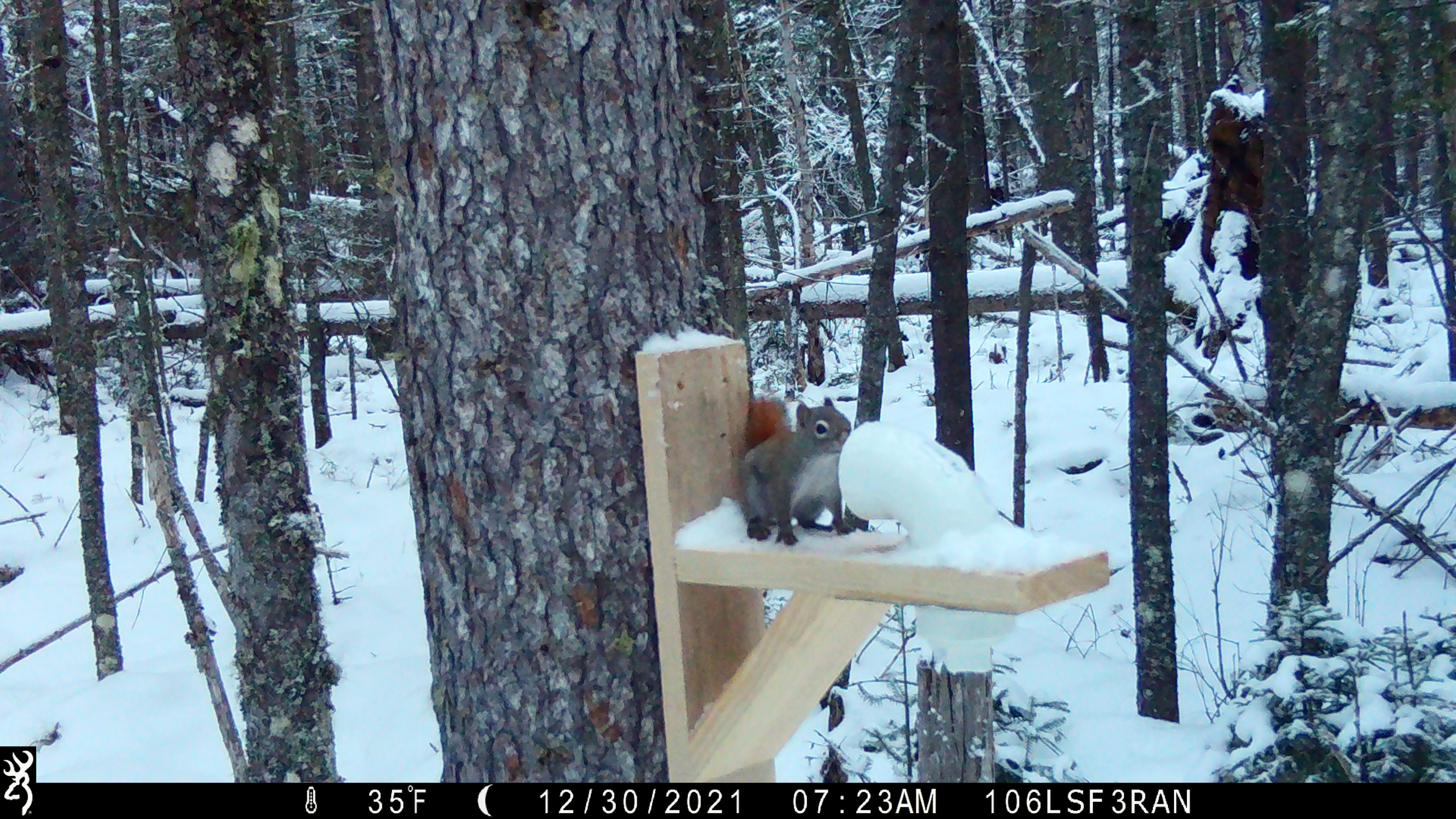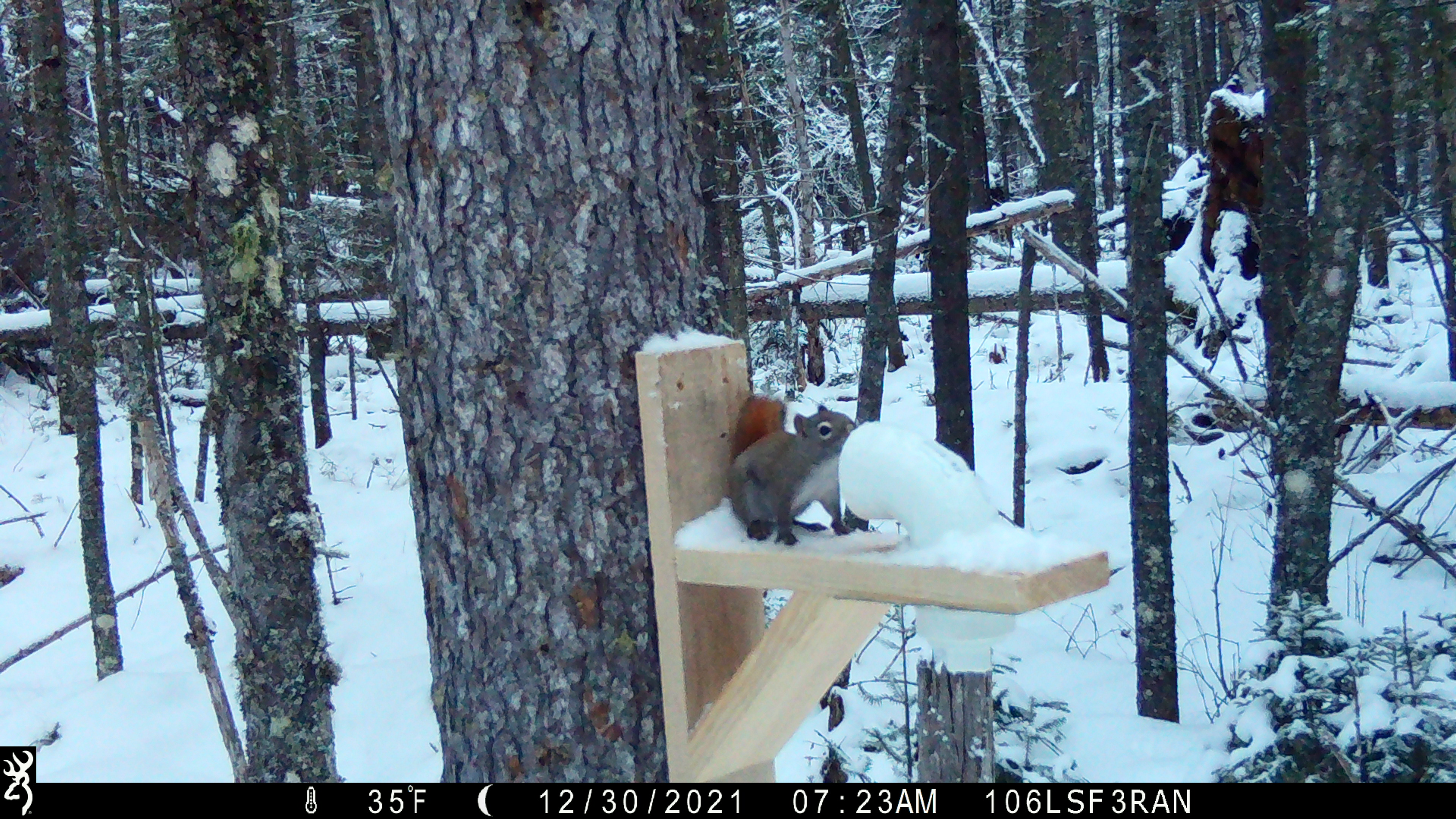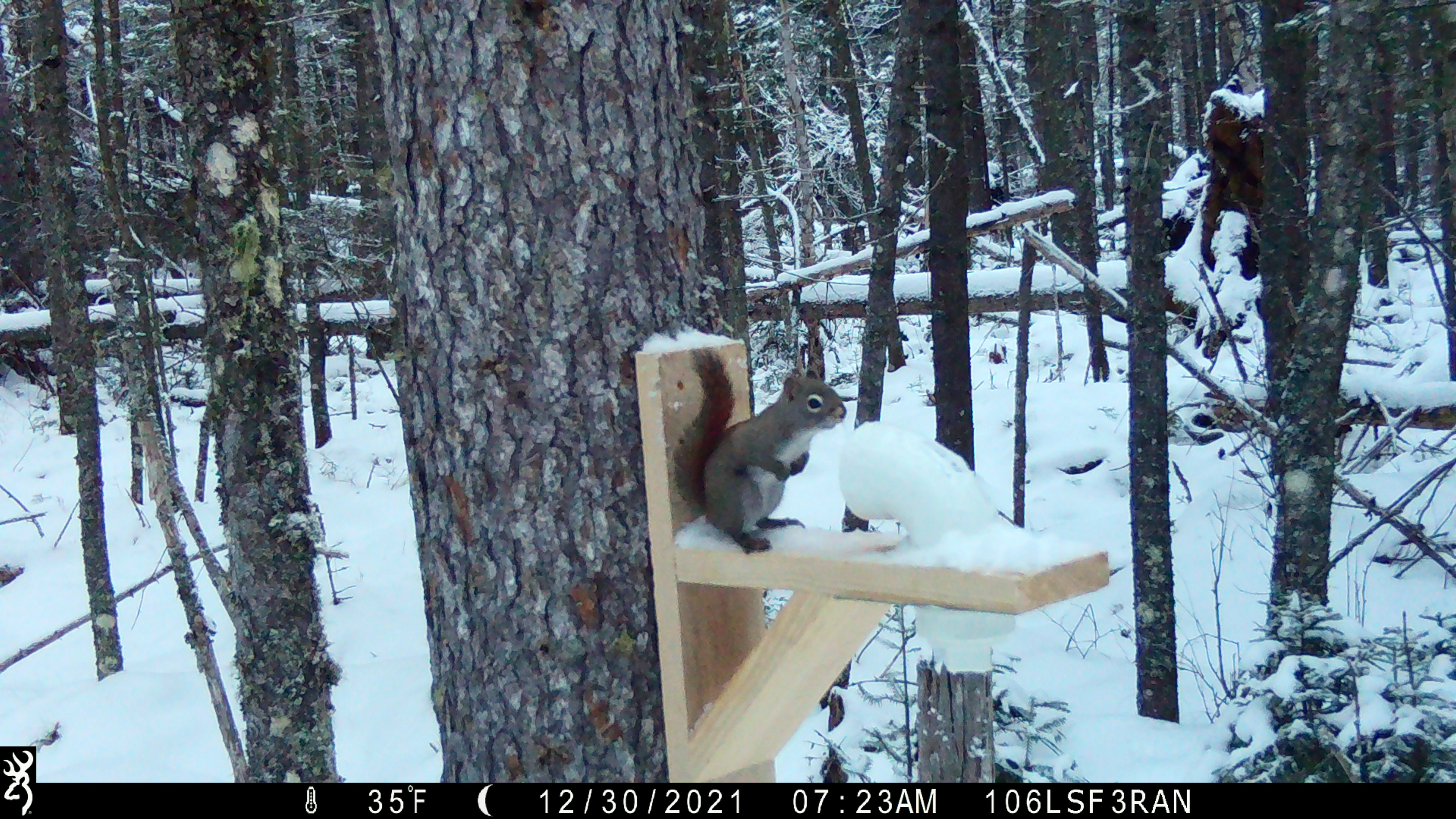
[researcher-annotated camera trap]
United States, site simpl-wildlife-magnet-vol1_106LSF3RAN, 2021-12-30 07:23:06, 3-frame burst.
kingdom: Animalia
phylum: Chordata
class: Mammalia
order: Rodentia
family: Sciuridae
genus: Tamiasciurus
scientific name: Tamiasciurus hudsonicus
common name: red squirrel